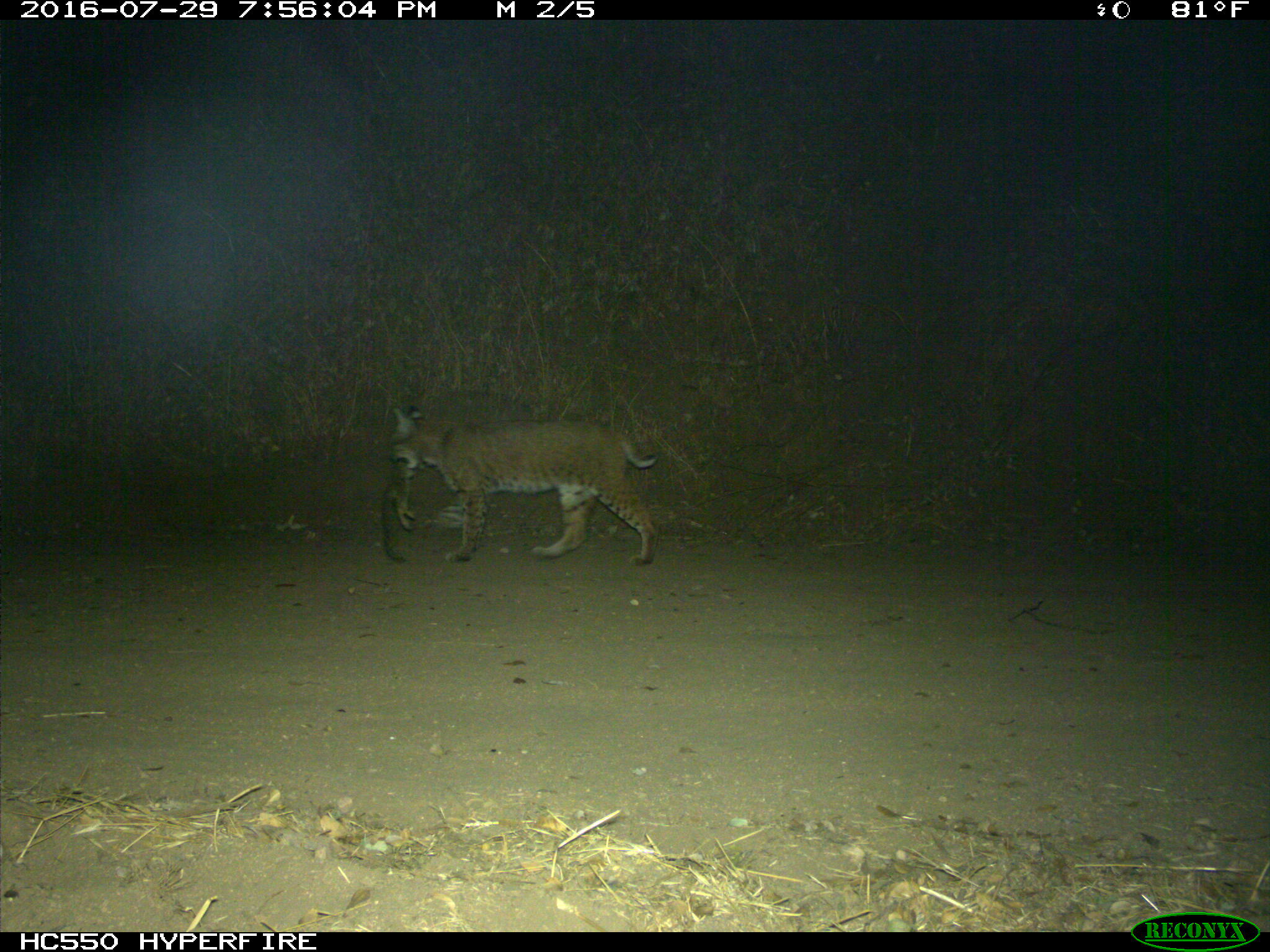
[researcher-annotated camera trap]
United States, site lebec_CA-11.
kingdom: Animalia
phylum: Chordata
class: Mammalia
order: Carnivora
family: Felidae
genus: Lynx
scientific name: Lynx rufus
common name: bobcat